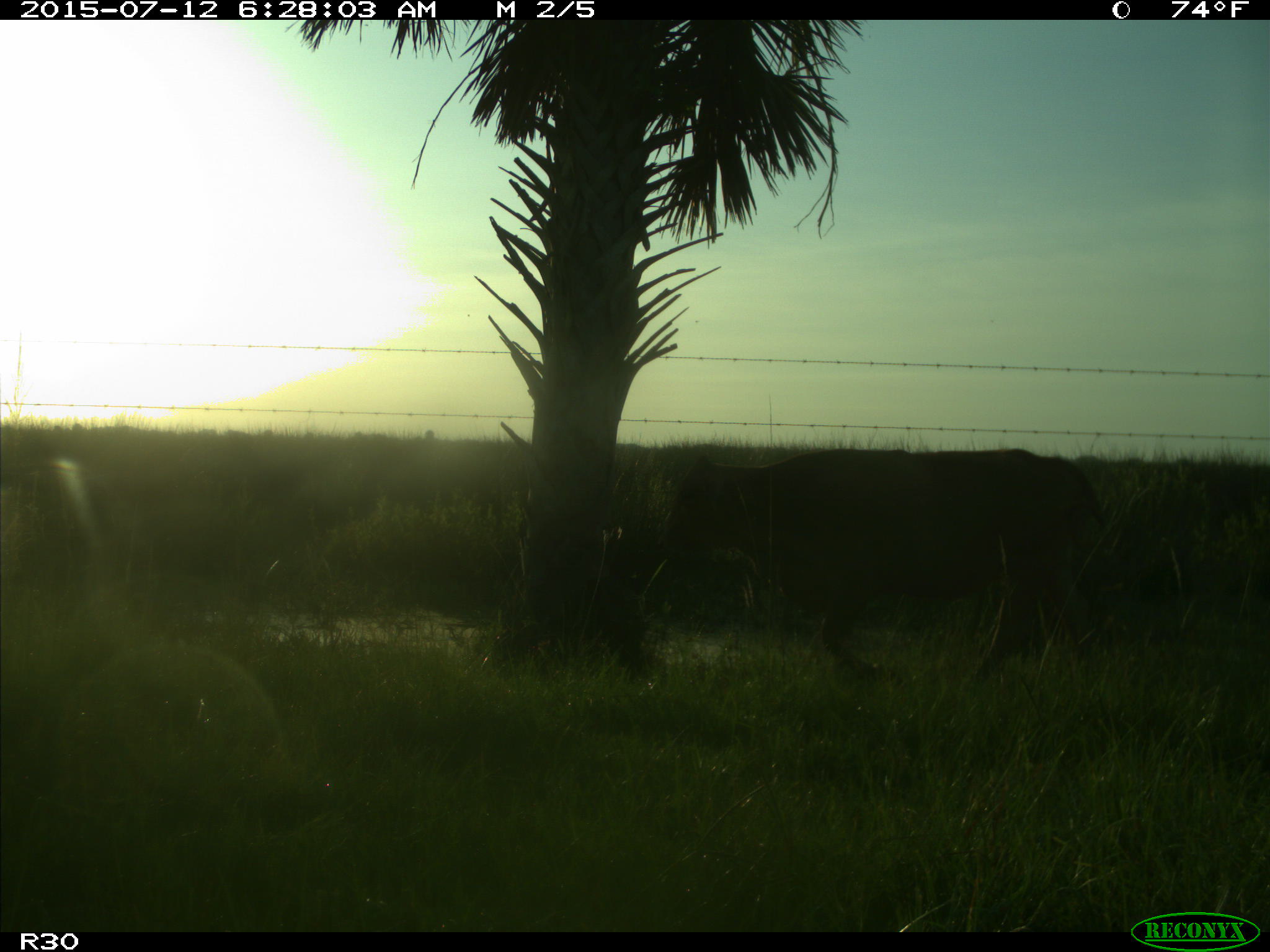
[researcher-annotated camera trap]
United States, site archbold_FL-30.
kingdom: Animalia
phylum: Chordata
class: Mammalia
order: Artiodactyla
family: Bovidae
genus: Bos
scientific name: Bos taurus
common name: domestic cow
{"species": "Bos taurus (domestic cow)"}